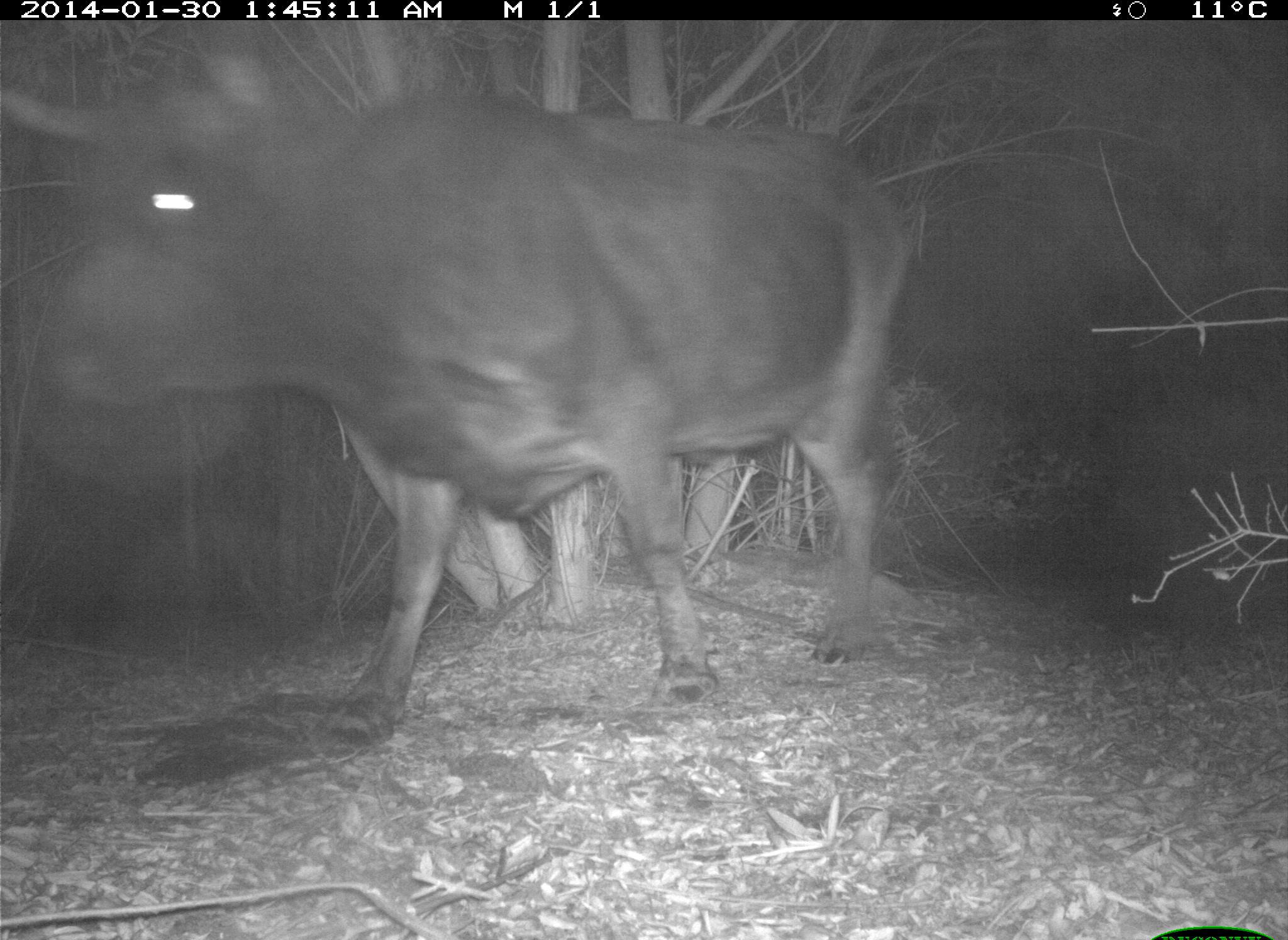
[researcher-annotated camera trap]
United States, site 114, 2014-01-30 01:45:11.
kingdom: Animalia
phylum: Chordata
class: Mammalia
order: Artiodactyla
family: Bovidae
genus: Bos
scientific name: Bos taurus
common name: cow